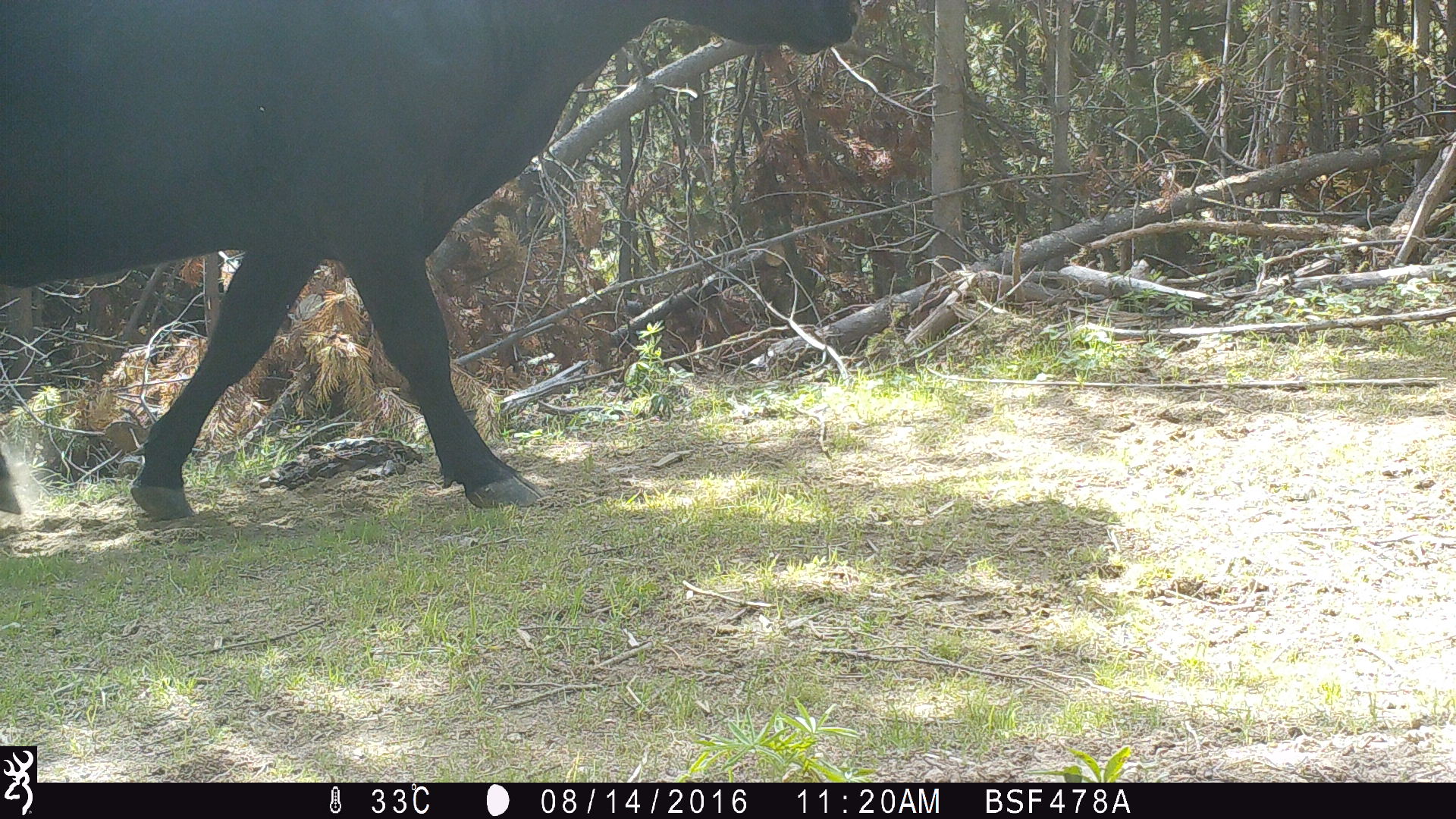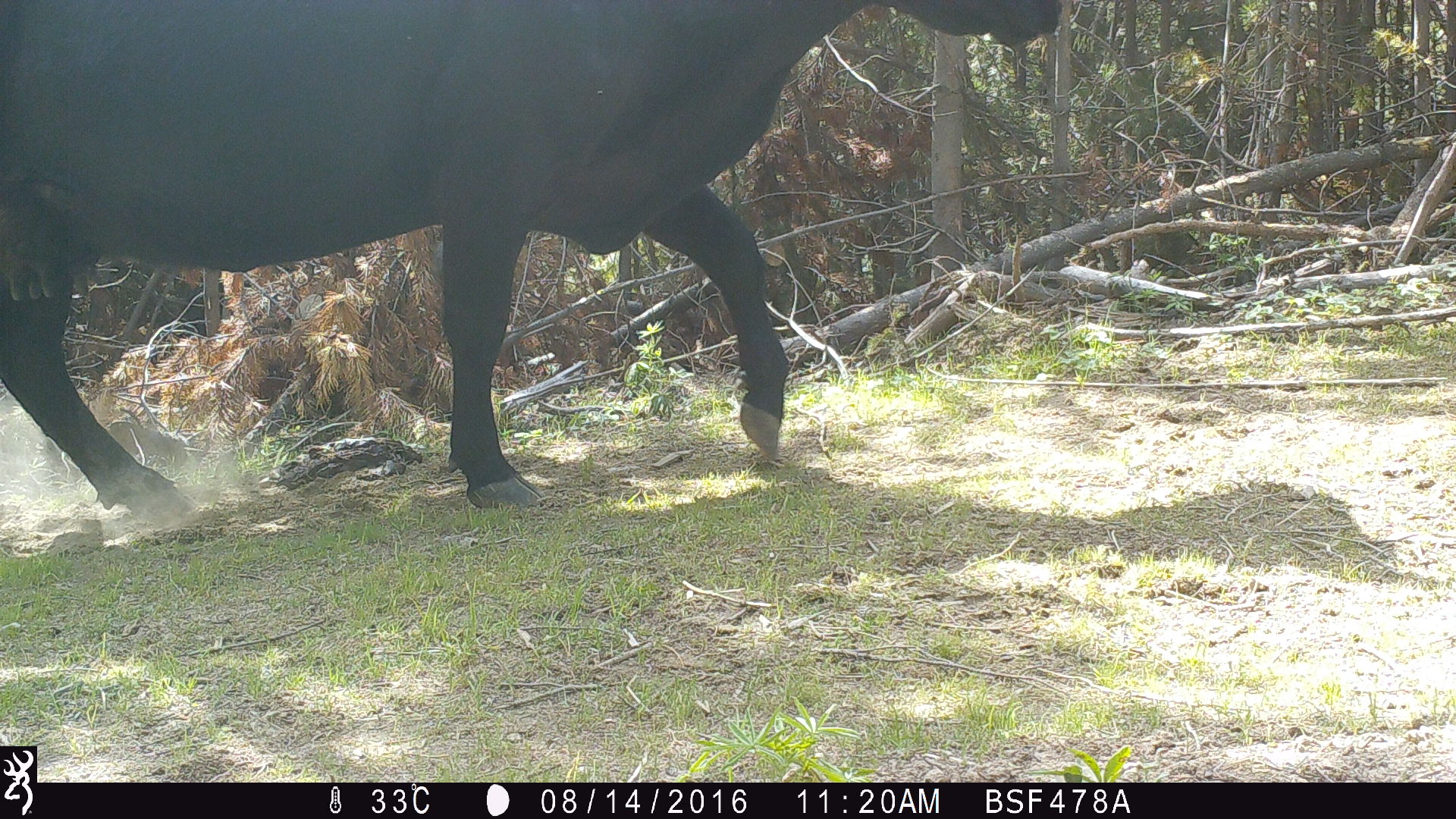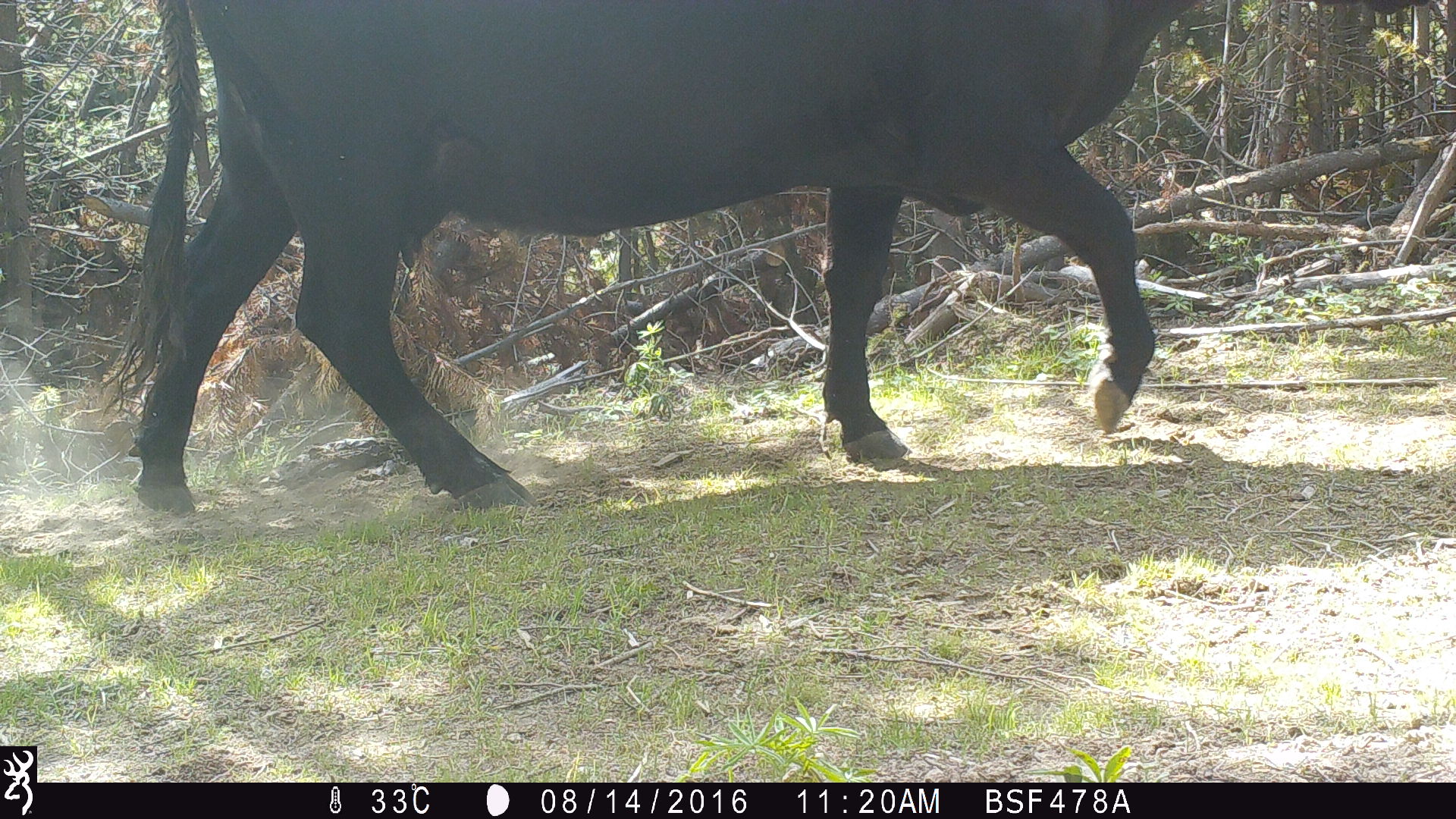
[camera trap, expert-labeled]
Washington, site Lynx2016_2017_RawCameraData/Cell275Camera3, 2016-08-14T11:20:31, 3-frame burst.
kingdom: Animalia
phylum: Chordata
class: Mammalia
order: Artiodactyla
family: Bovidae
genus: Bos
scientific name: Bos taurus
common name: domestic cattle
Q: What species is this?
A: Domestic cattle (Bos taurus).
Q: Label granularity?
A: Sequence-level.